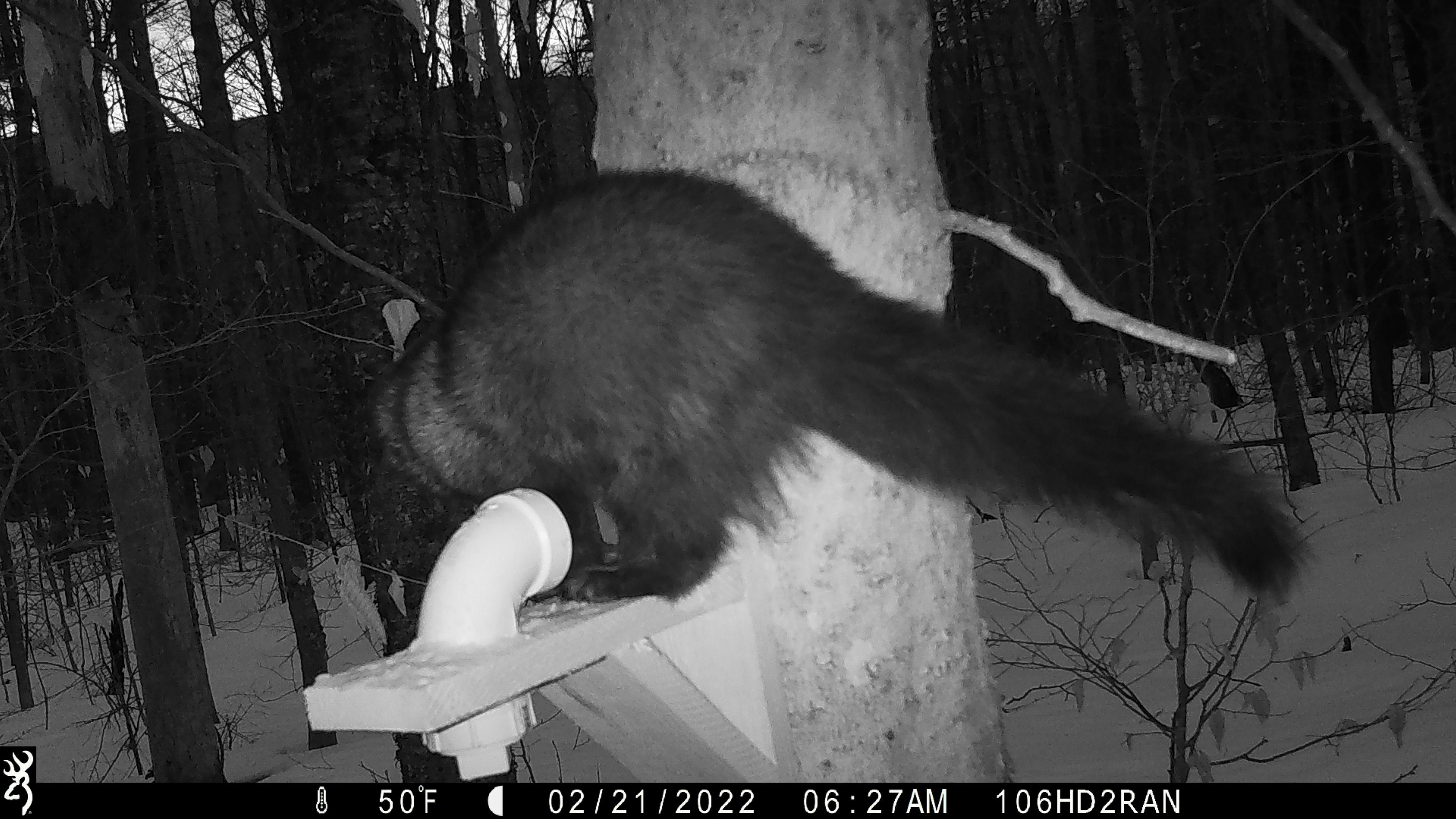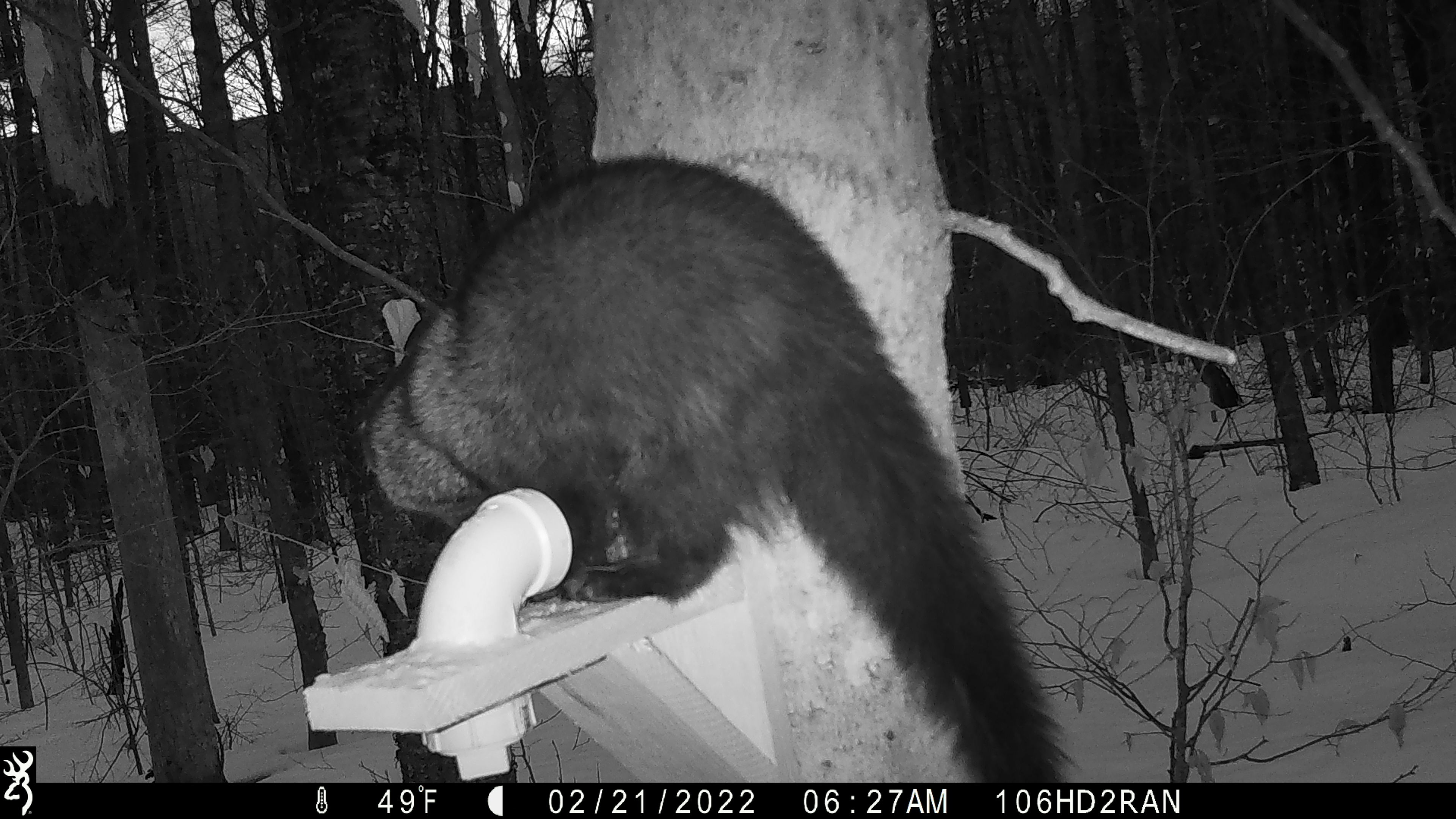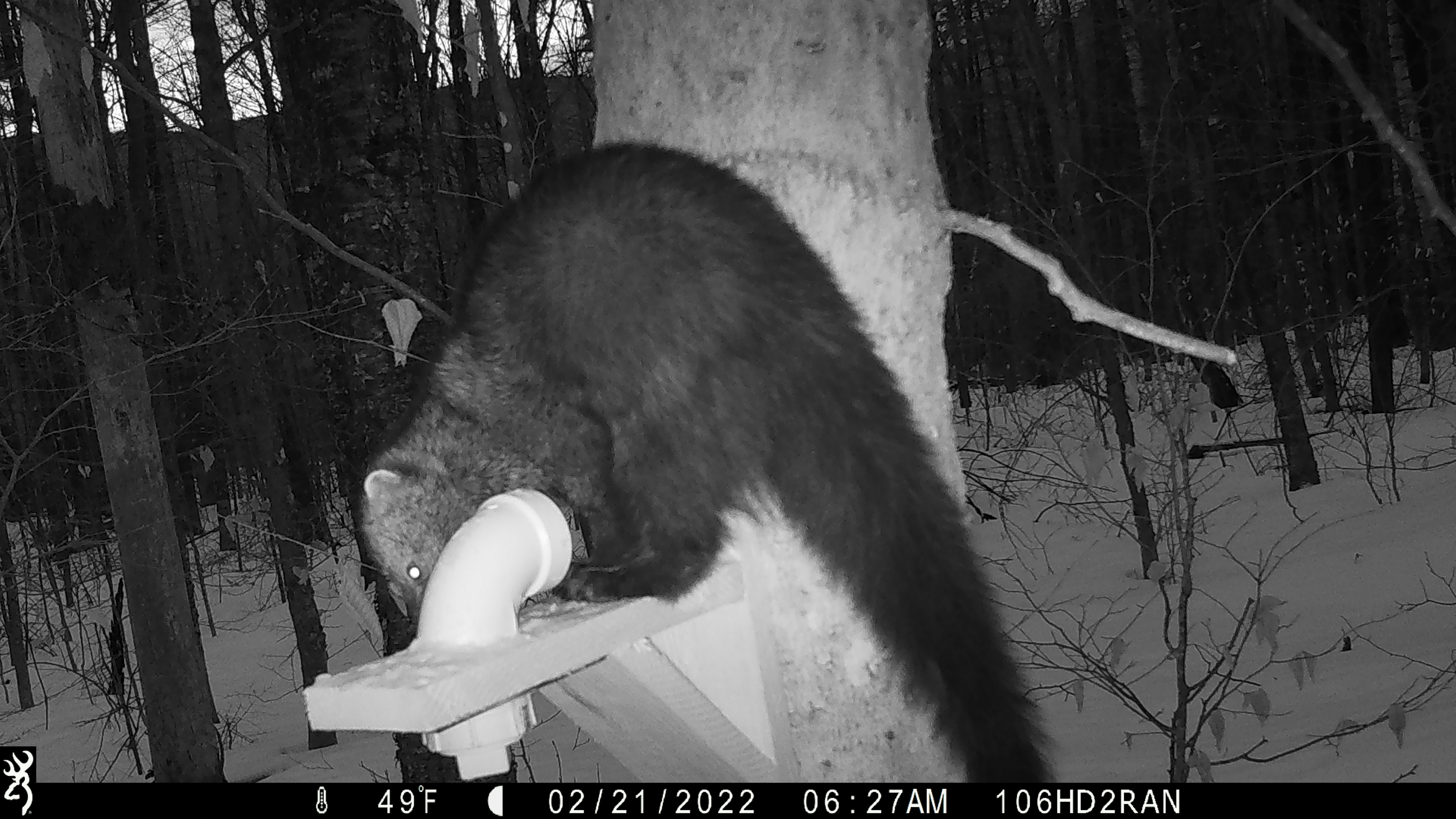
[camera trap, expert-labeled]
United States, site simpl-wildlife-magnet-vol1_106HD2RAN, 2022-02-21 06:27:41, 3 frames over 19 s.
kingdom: Animalia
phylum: Chordata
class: Mammalia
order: Carnivora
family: Mustelidae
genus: Pekania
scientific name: Pekania pennanti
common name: fisher